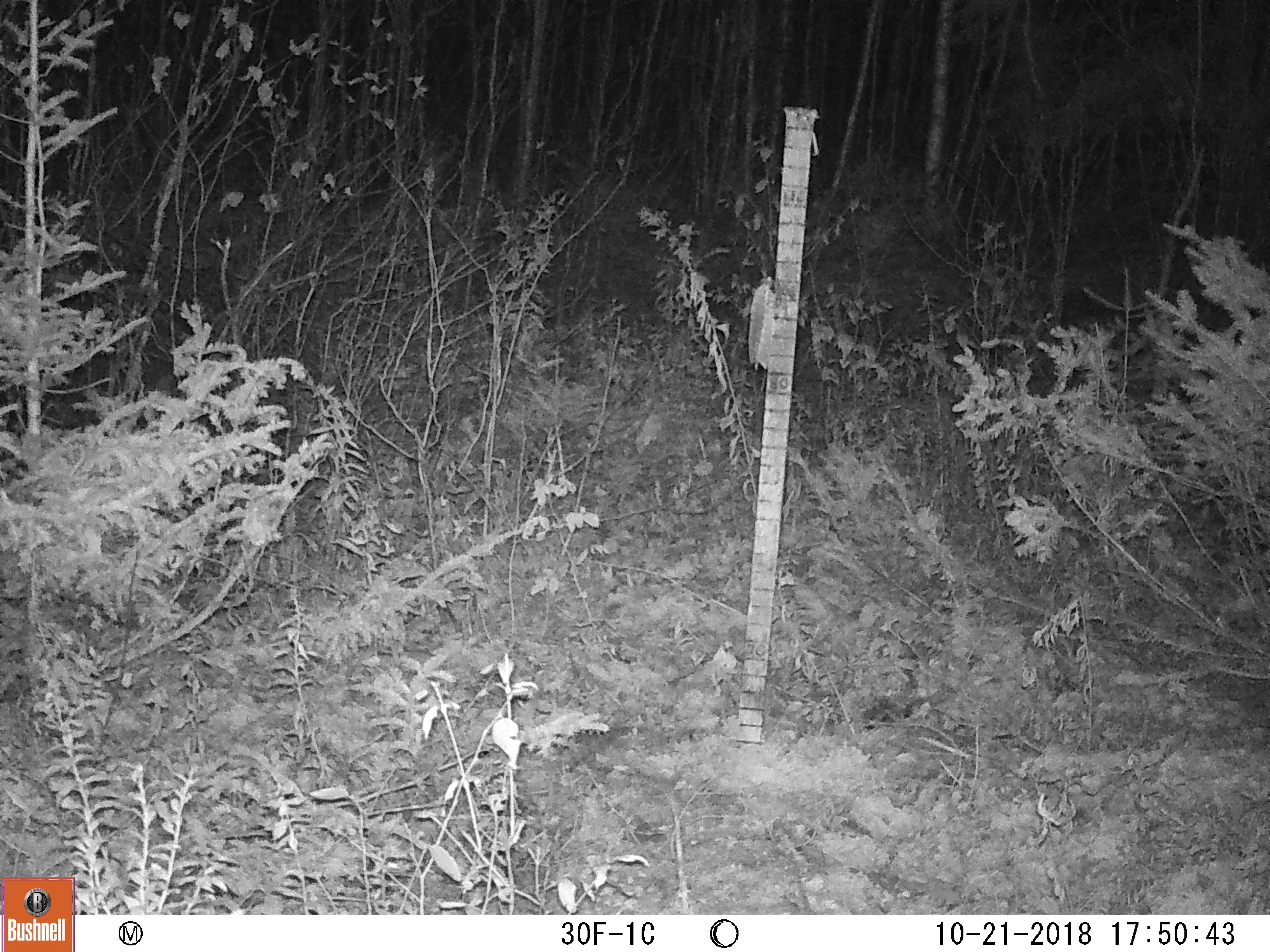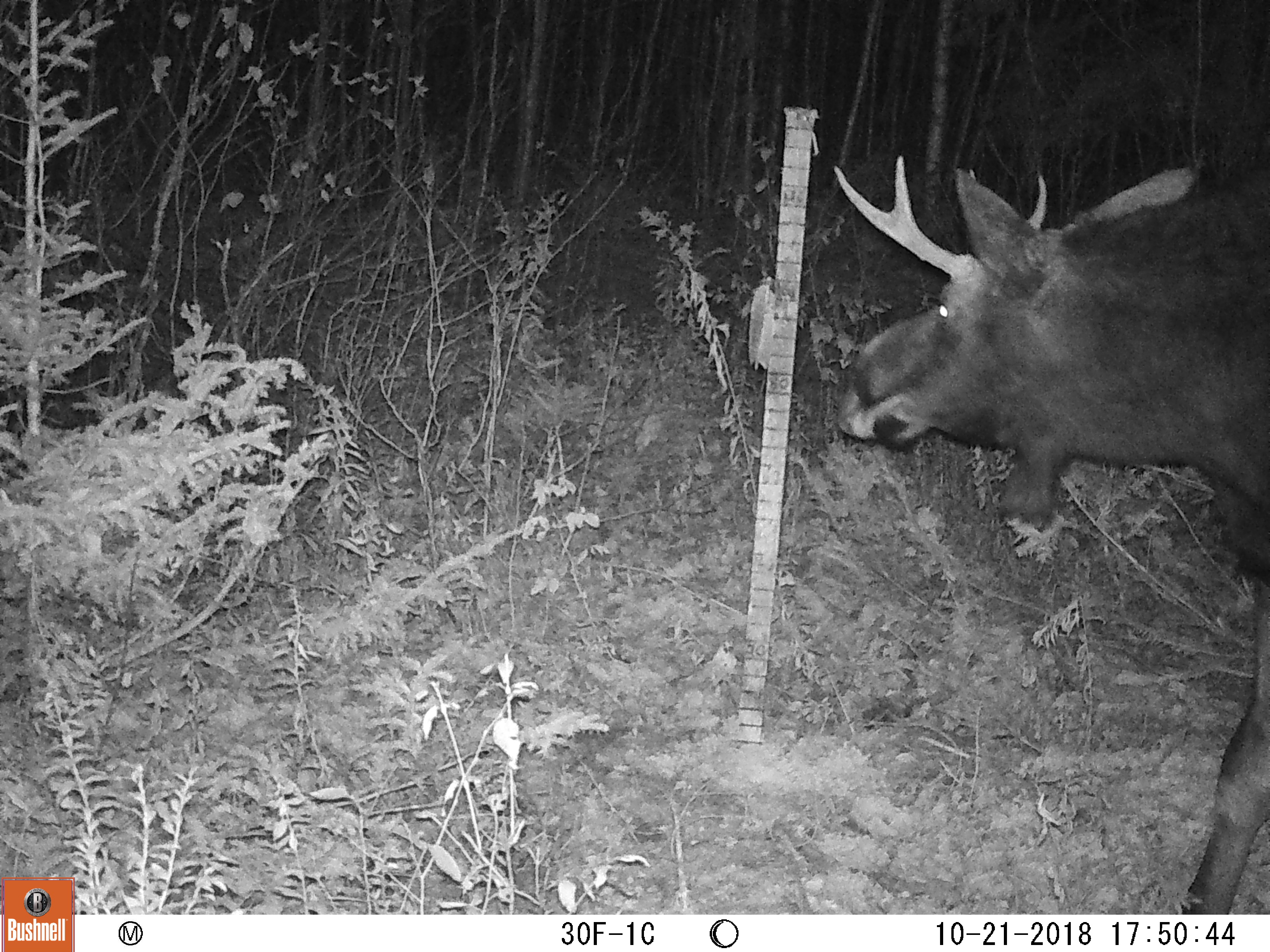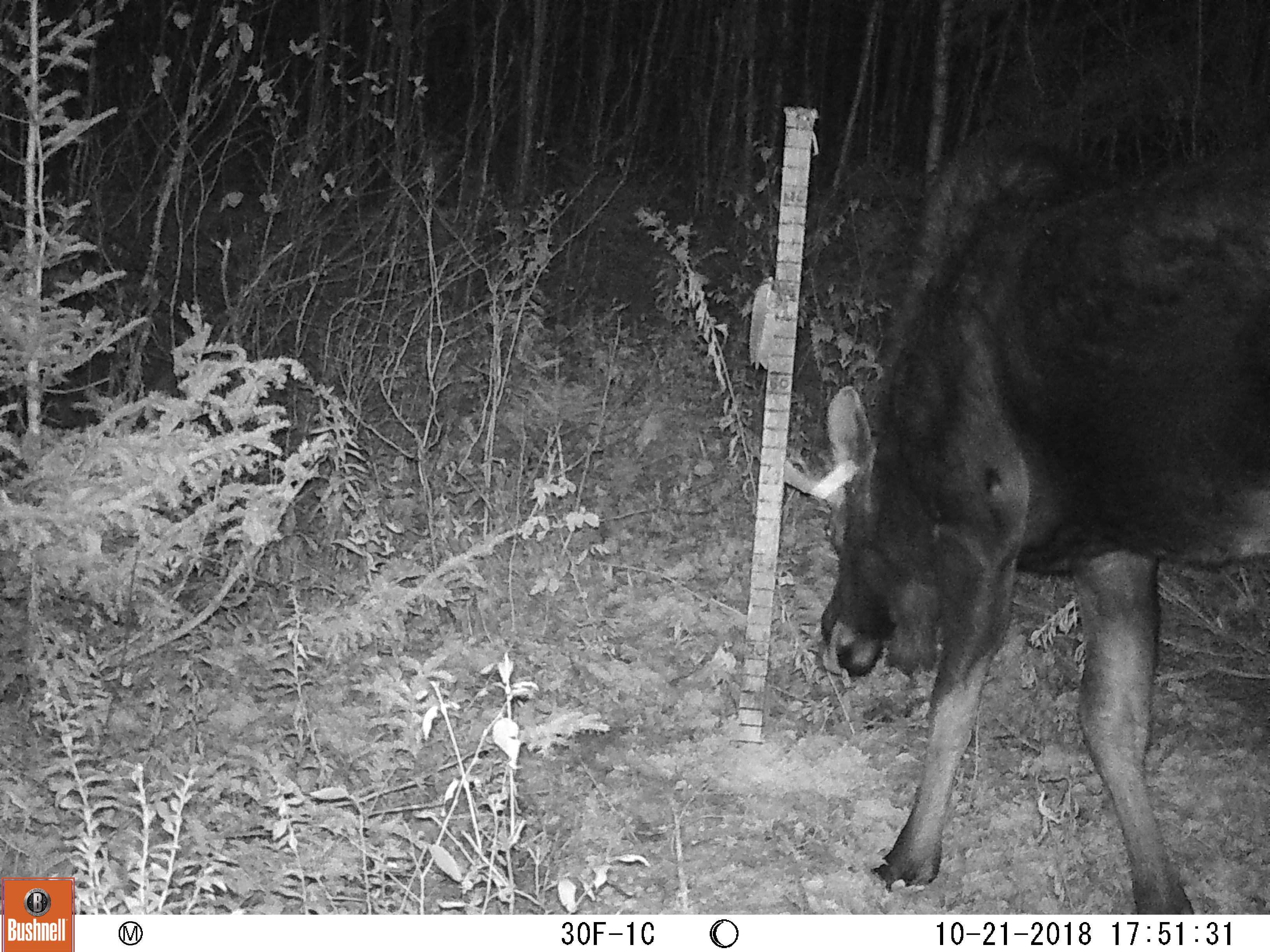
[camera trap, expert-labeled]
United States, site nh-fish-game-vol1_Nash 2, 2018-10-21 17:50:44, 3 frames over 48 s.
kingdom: Animalia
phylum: Chordata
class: Mammalia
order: Artiodactyla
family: Cervidae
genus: Alces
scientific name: Alces alces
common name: moose